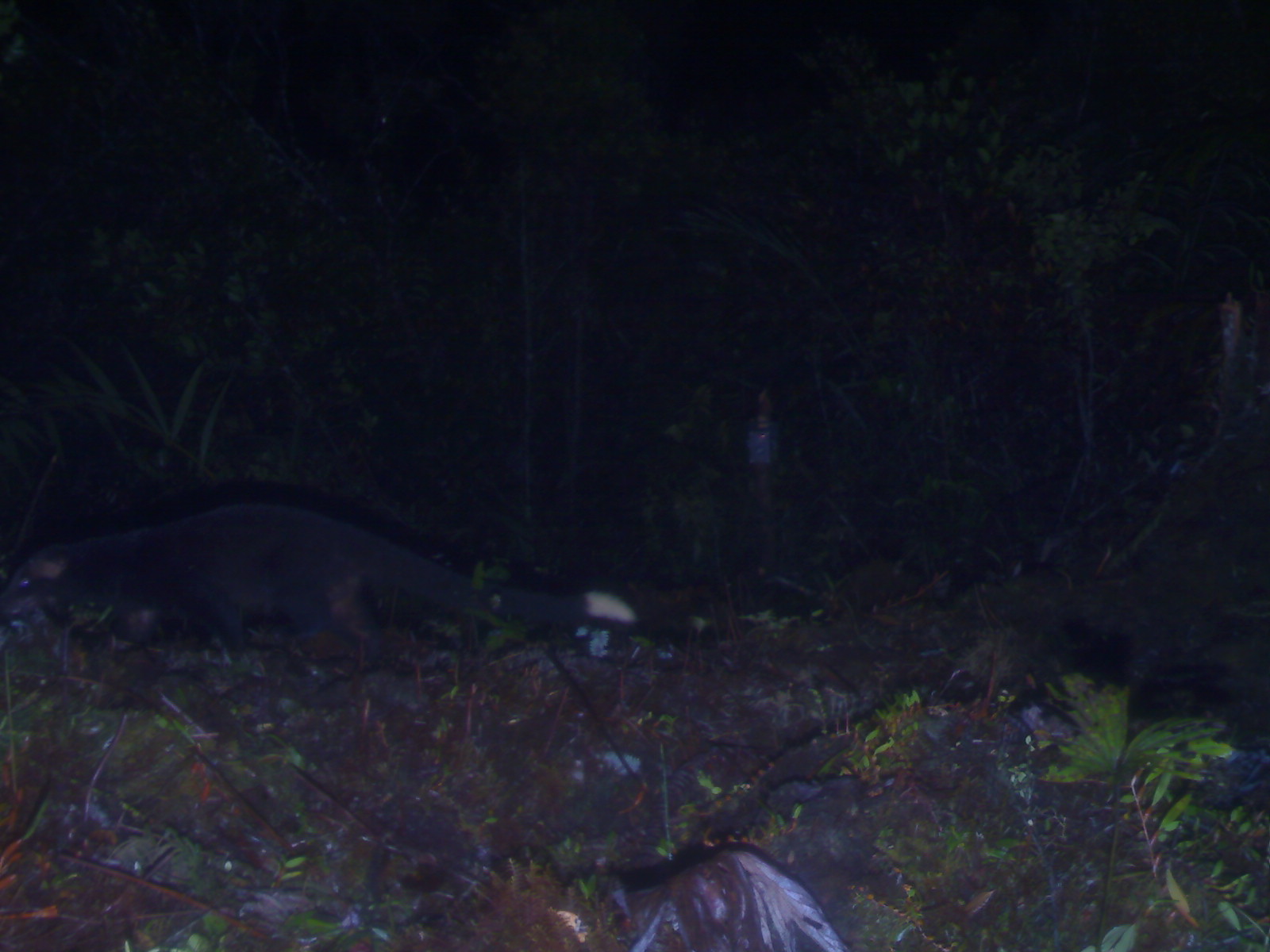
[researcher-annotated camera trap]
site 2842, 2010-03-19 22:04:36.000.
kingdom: Animalia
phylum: Chordata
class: Mammalia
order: Carnivora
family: Viverridae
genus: Paguma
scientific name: Paguma larvata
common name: masked palm civet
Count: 1.